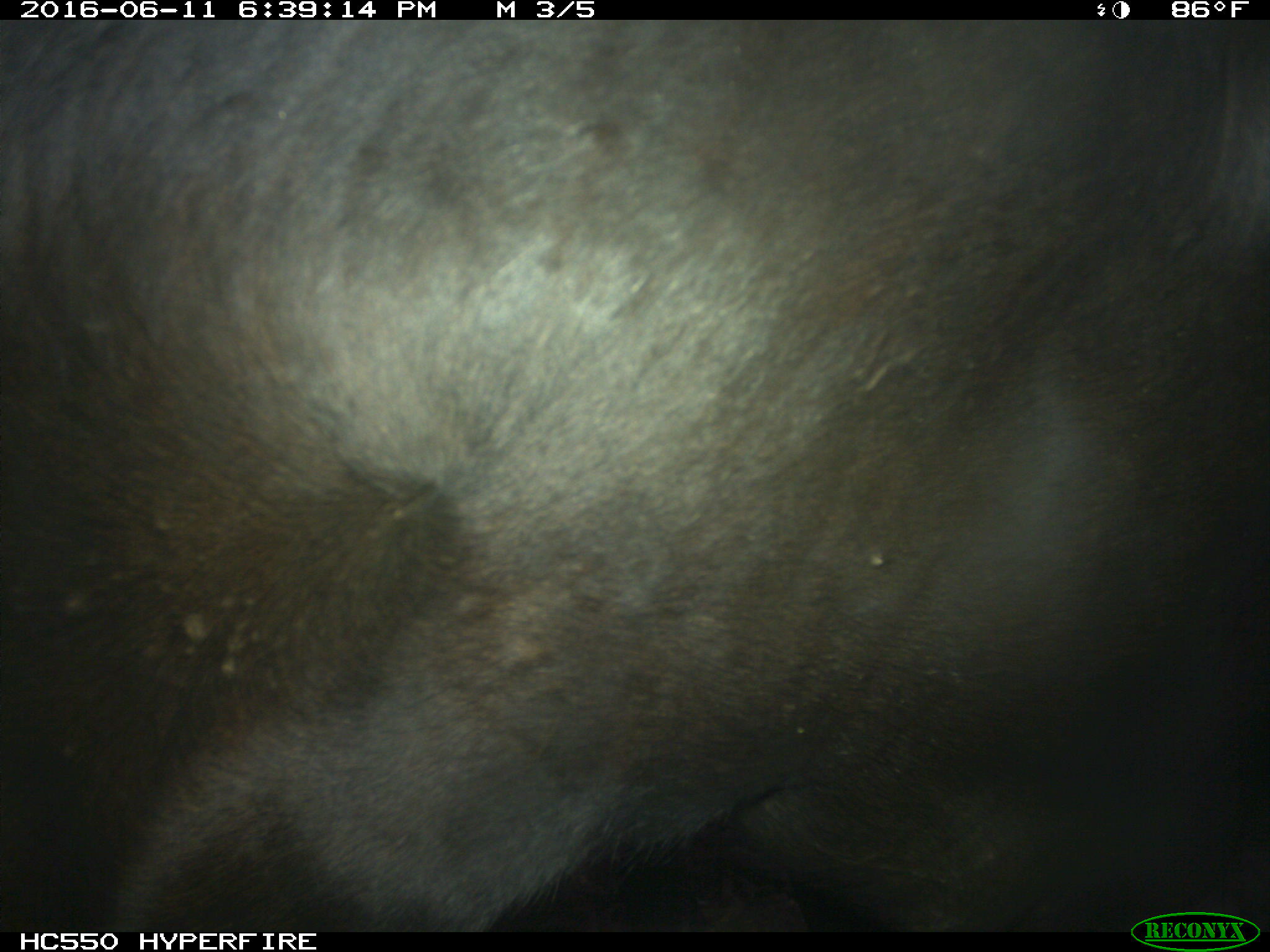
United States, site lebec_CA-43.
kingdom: Animalia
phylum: Chordata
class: Mammalia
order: Artiodactyla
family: Bovidae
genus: Bos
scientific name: Bos taurus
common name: domestic cow